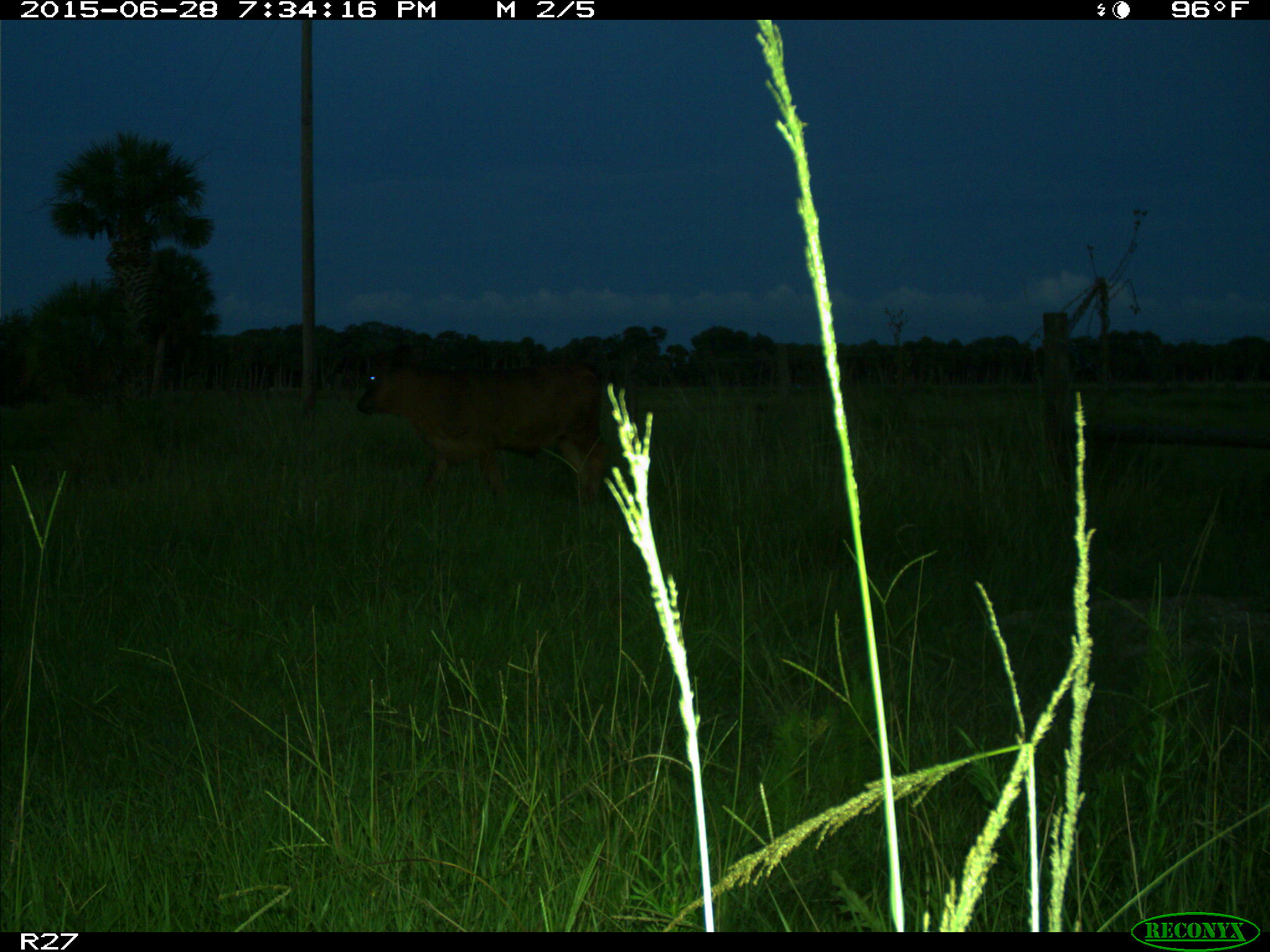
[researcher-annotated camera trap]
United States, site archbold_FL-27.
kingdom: Animalia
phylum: Chordata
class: Mammalia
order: Artiodactyla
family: Bovidae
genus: Bos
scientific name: Bos taurus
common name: domestic cow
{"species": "Bos taurus (domestic cow)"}